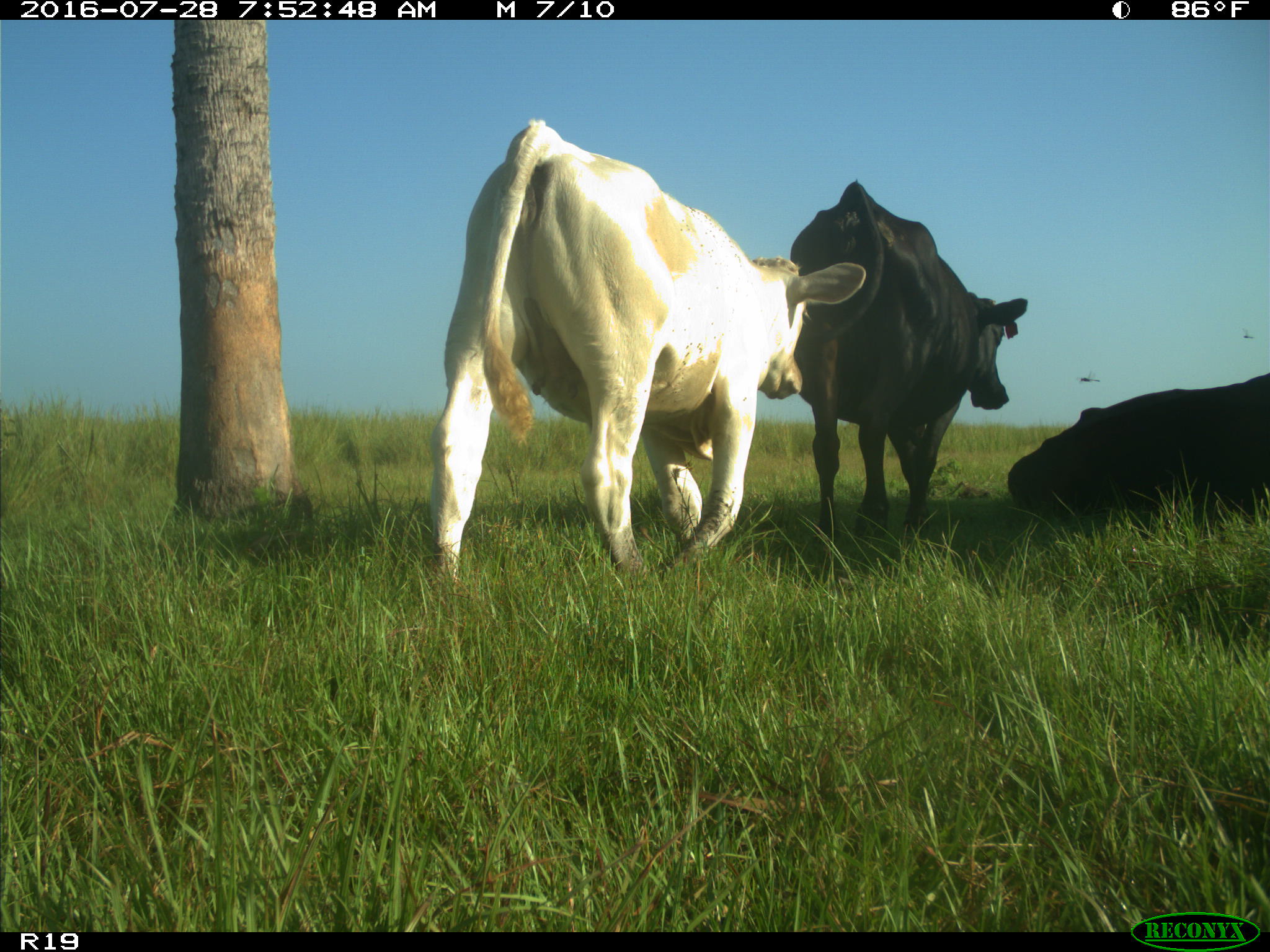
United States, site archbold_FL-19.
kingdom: Animalia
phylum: Chordata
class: Mammalia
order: Artiodactyla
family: Bovidae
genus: Bos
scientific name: Bos taurus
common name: domestic cow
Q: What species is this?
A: Bos taurus (domestic cow).